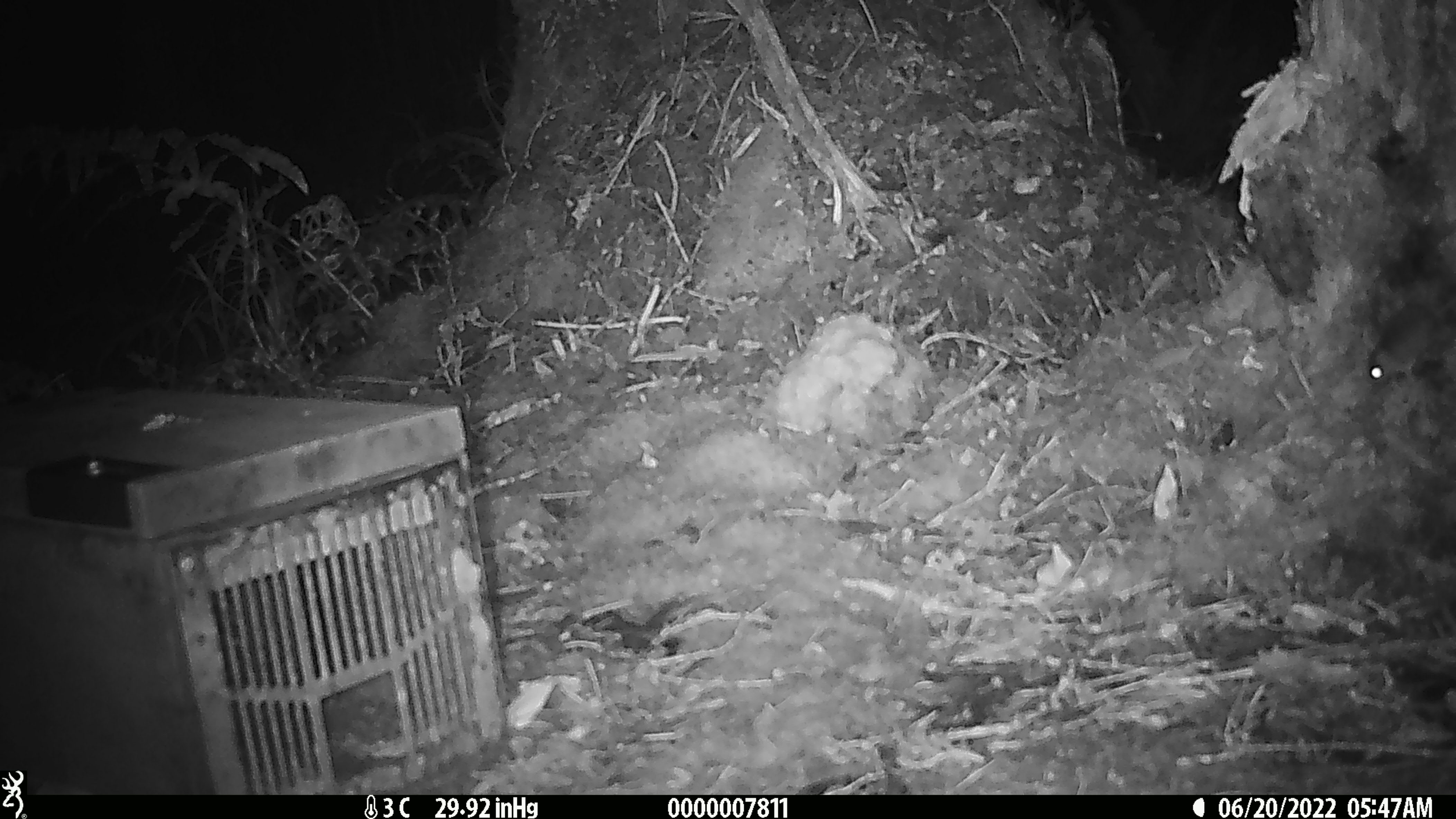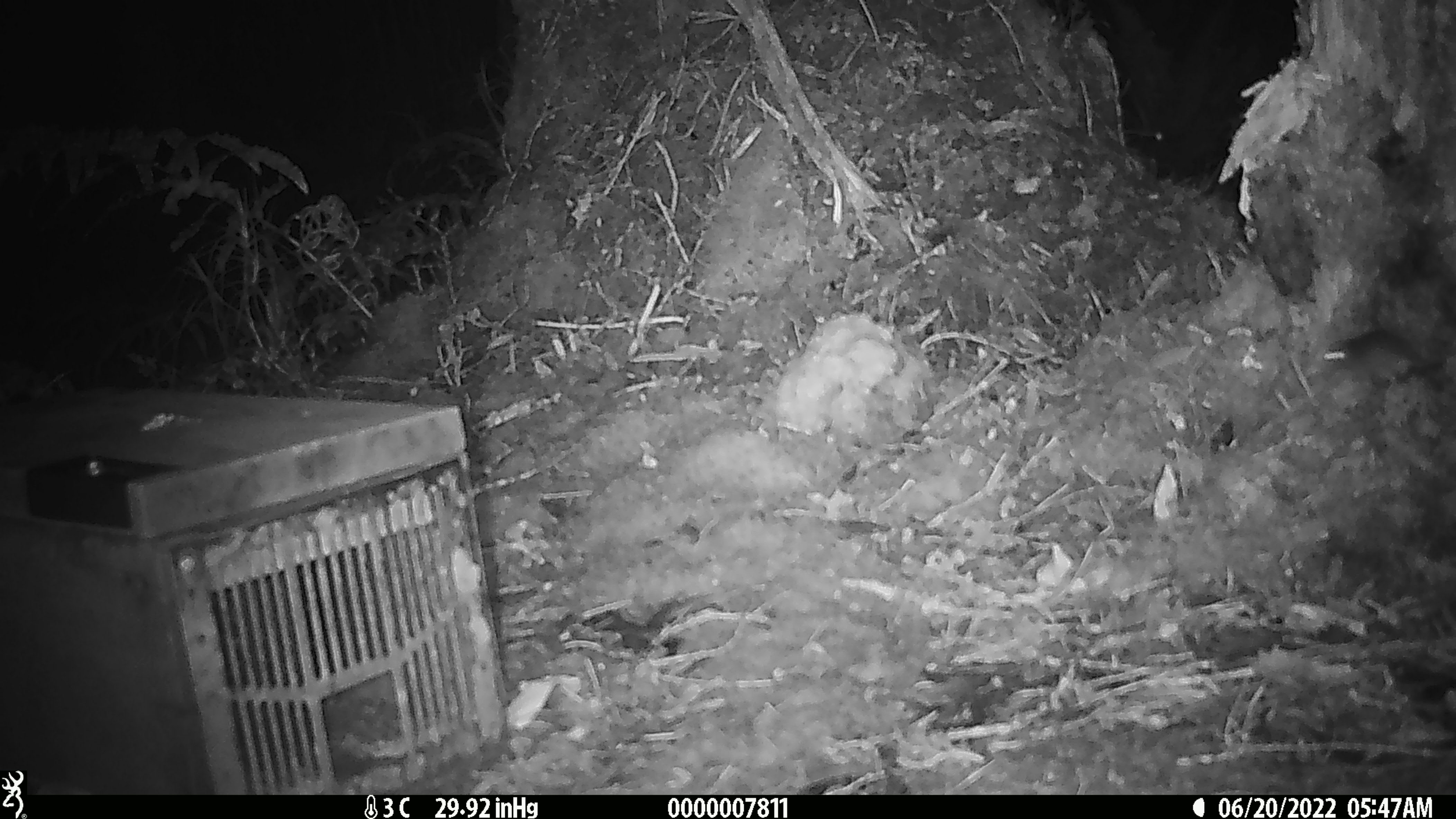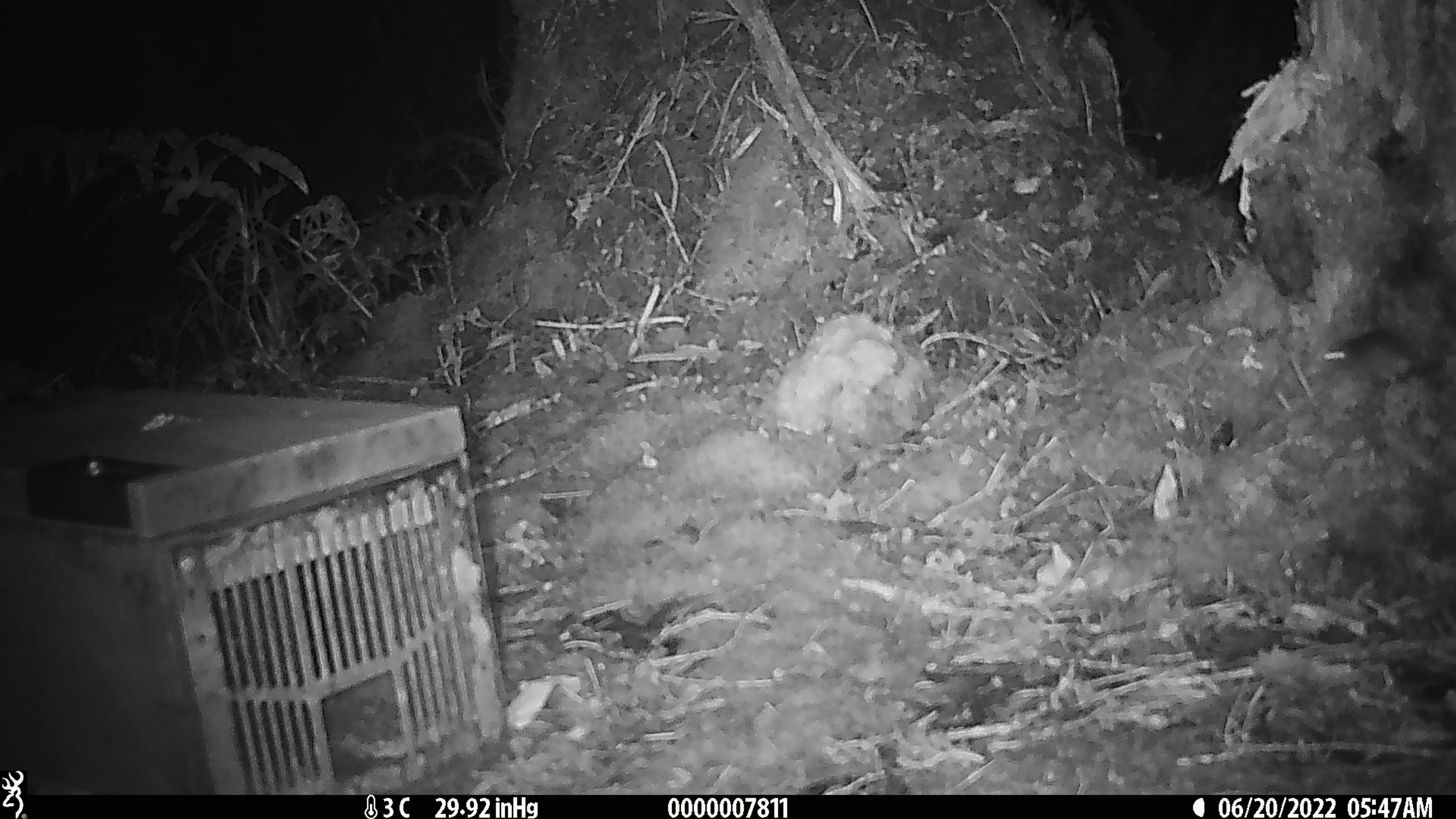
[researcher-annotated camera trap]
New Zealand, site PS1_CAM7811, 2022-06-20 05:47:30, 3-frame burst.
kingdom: Animalia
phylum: Chordata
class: Mammalia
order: Rodentia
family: Muridae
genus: Mus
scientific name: Mus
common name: mouse